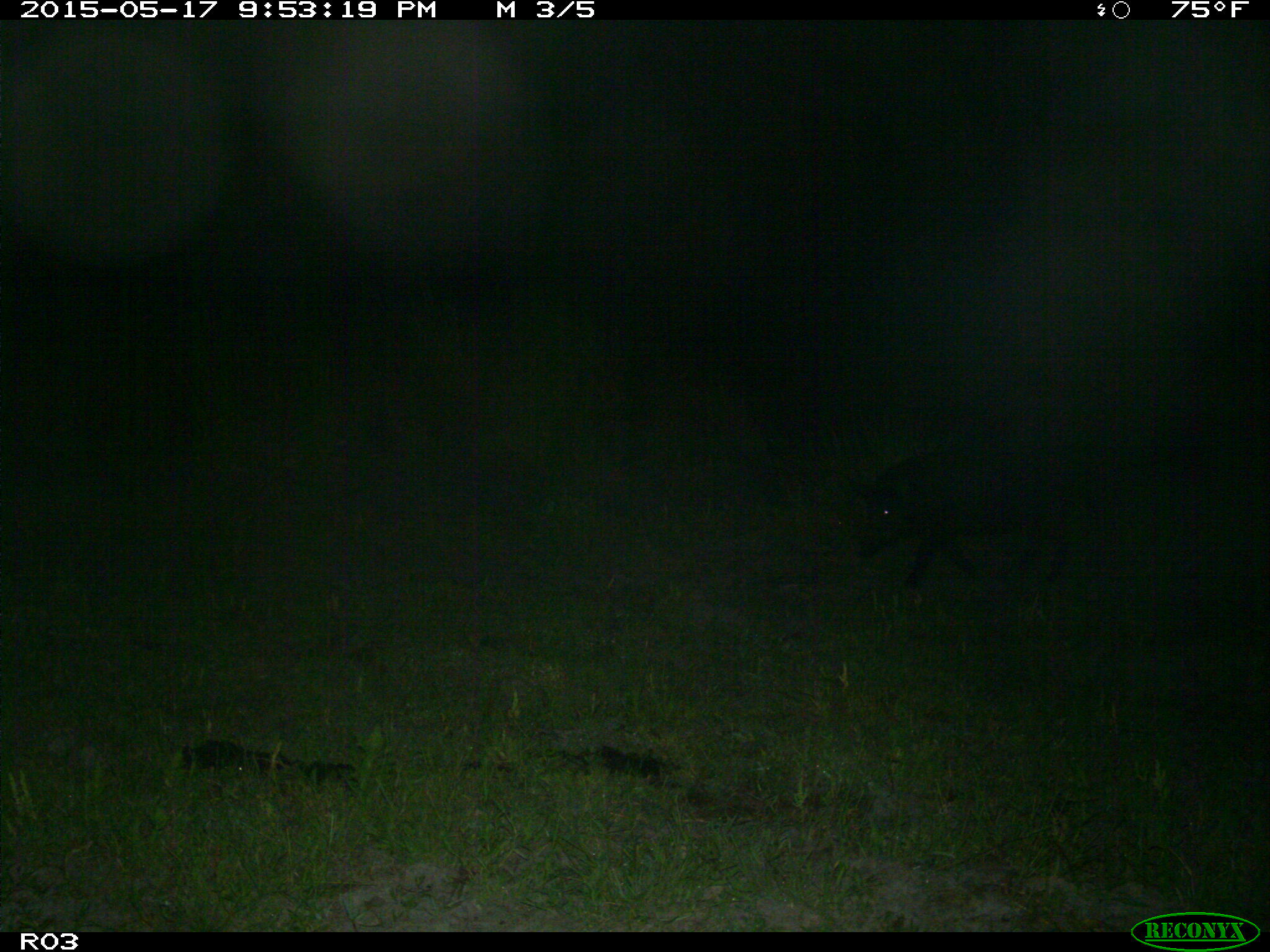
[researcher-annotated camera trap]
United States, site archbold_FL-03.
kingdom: Animalia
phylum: Chordata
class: Mammalia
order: Artiodactyla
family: Suidae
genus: Sus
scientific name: Sus scrofa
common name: wild boar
Sus scrofa (wild boar).